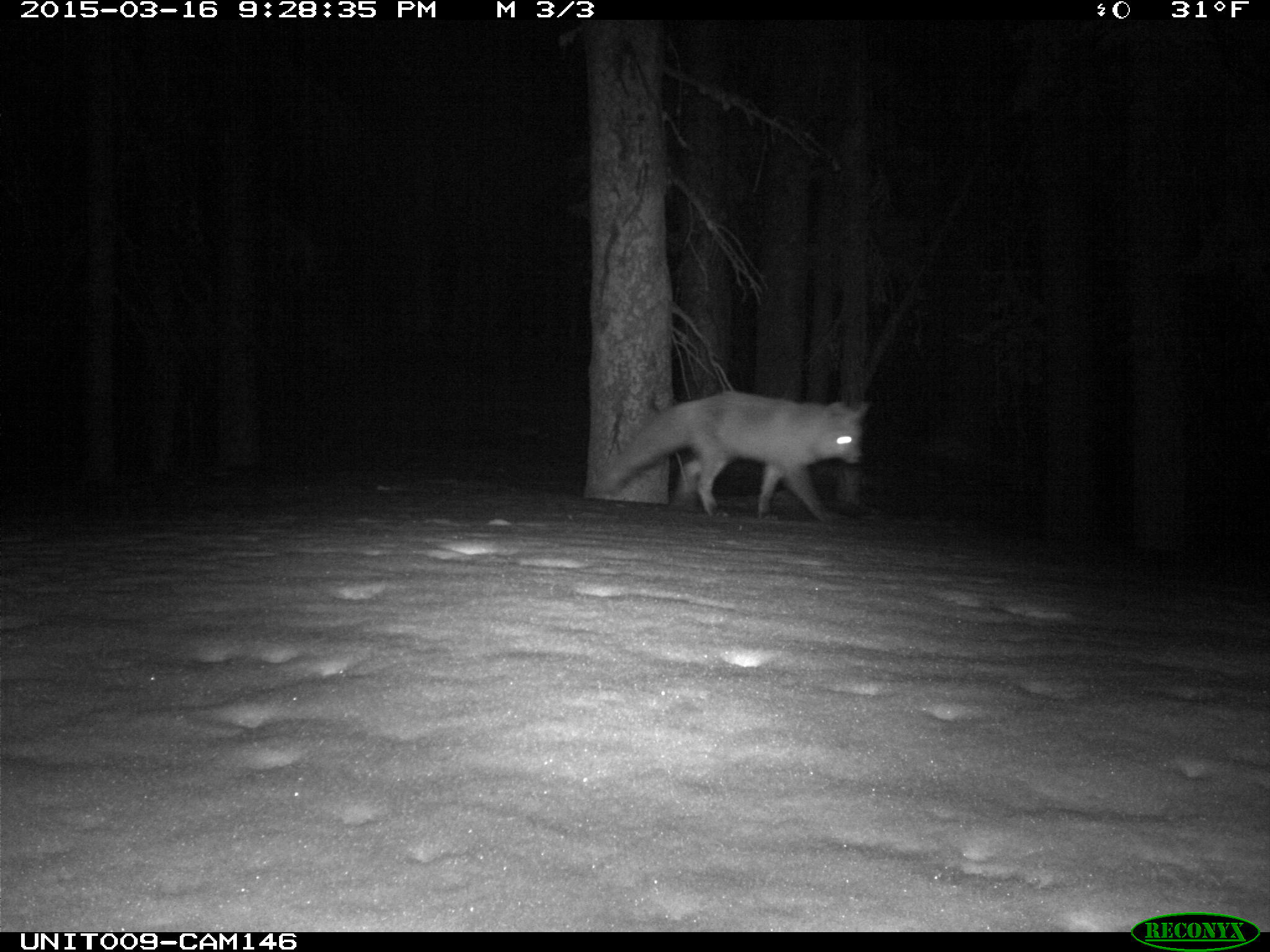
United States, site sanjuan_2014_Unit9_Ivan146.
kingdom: Animalia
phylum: Chordata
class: Mammalia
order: Carnivora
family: Canidae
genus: Vulpes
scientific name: Vulpes vulpes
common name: red fox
Vulpes vulpes (red fox).